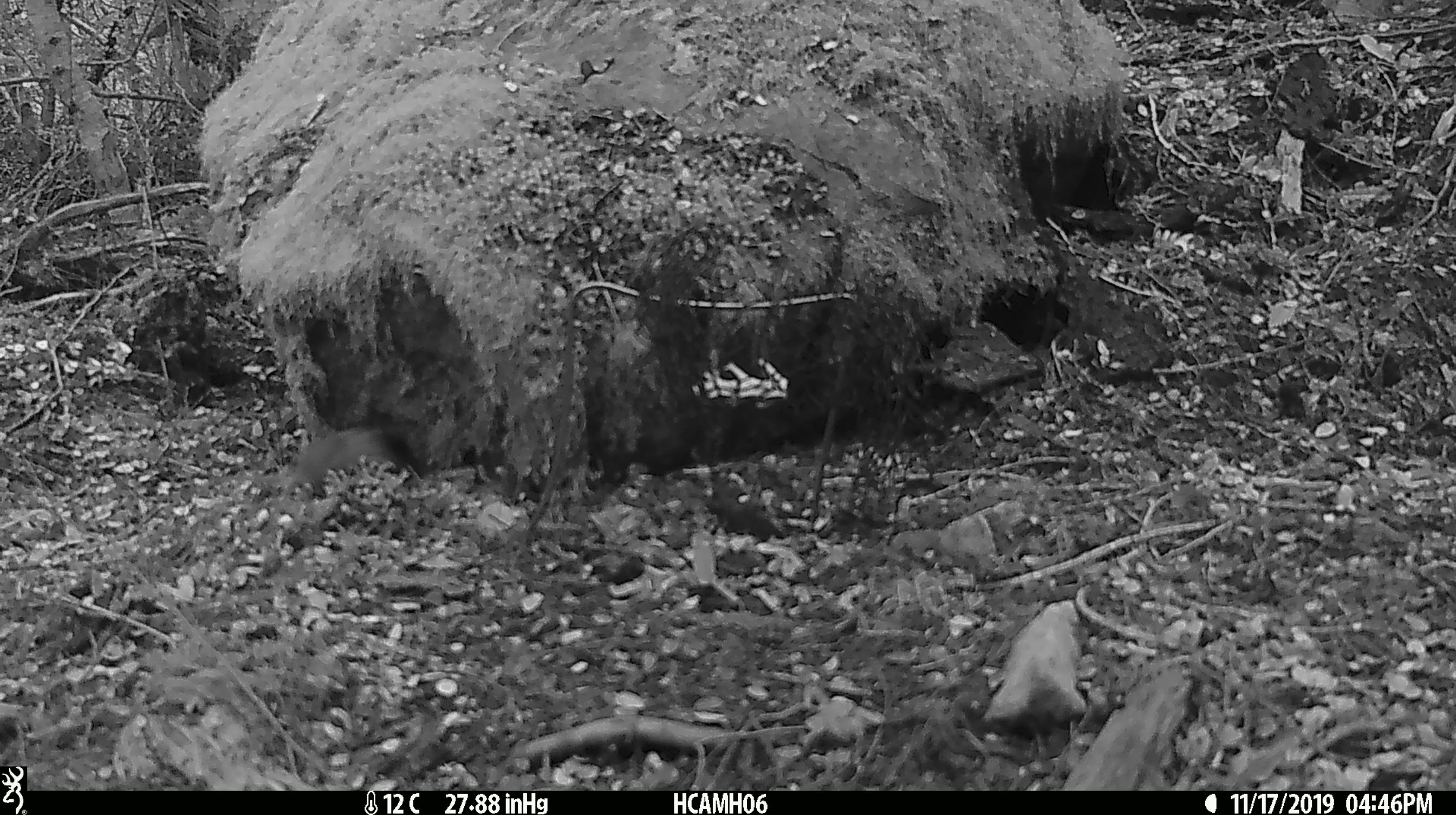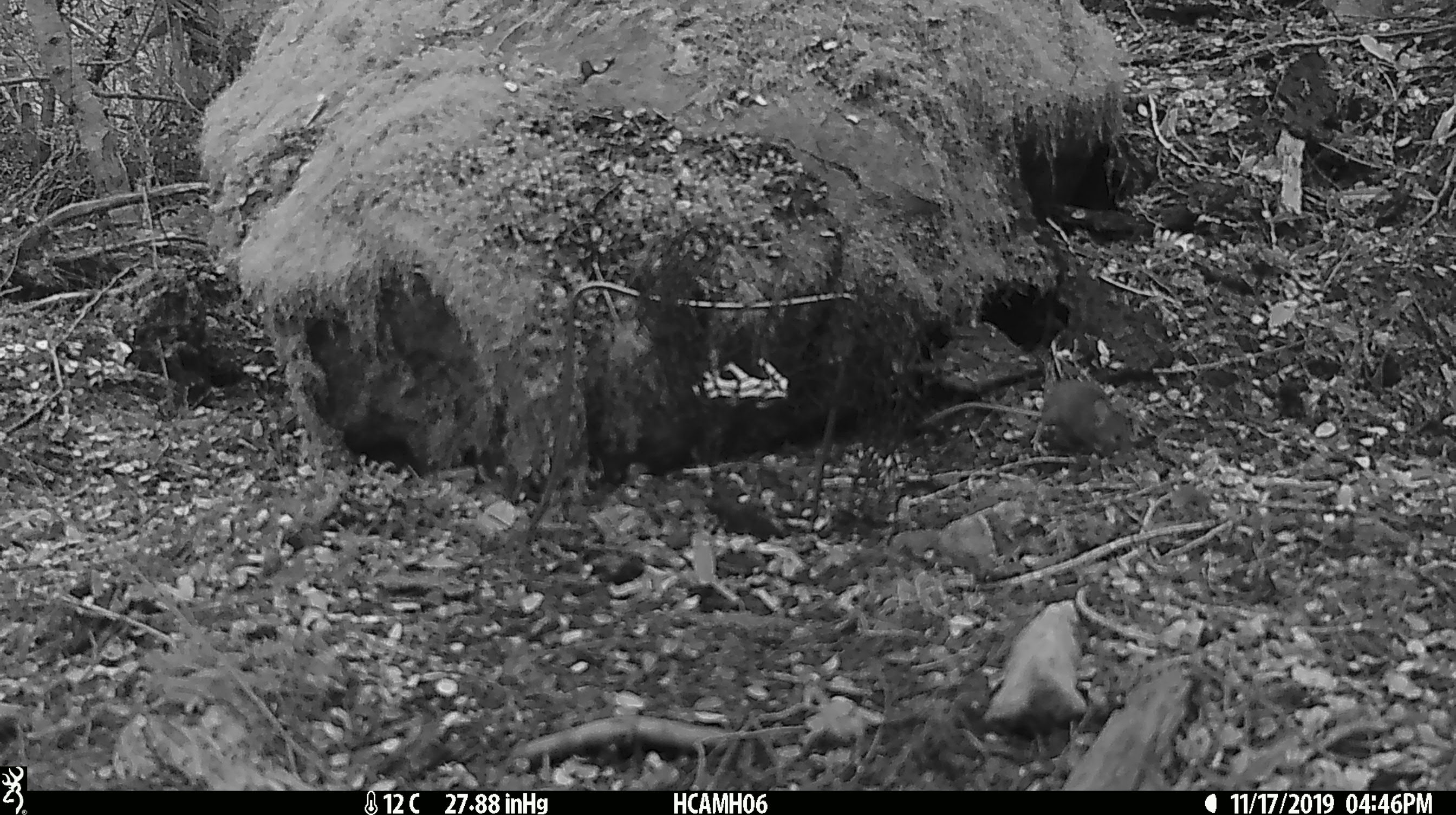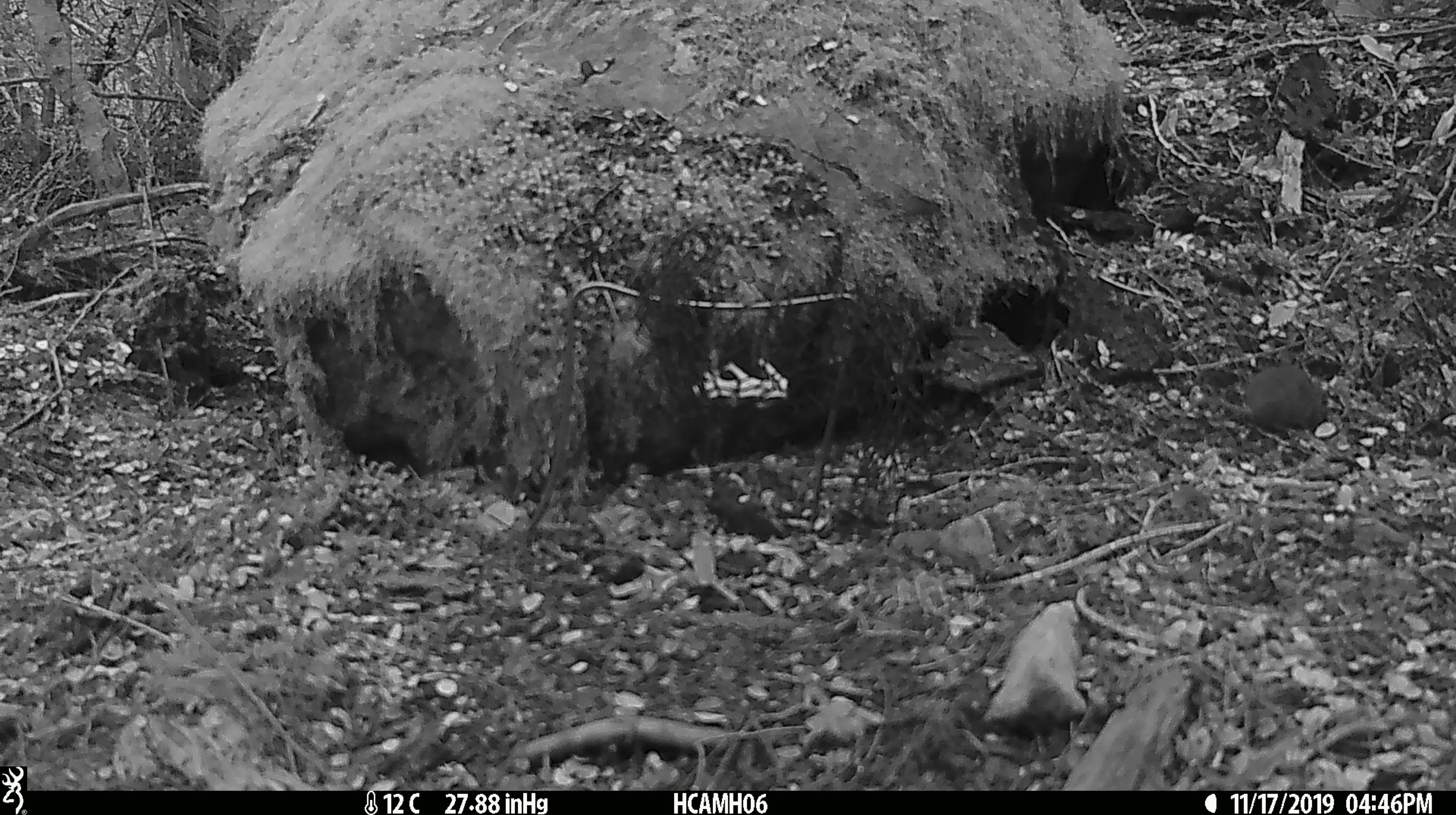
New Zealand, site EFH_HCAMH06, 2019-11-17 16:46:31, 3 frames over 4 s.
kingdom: Animalia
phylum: Chordata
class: Mammalia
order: Rodentia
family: Muridae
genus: Mus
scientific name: Mus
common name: mouse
Mouse (Mus).